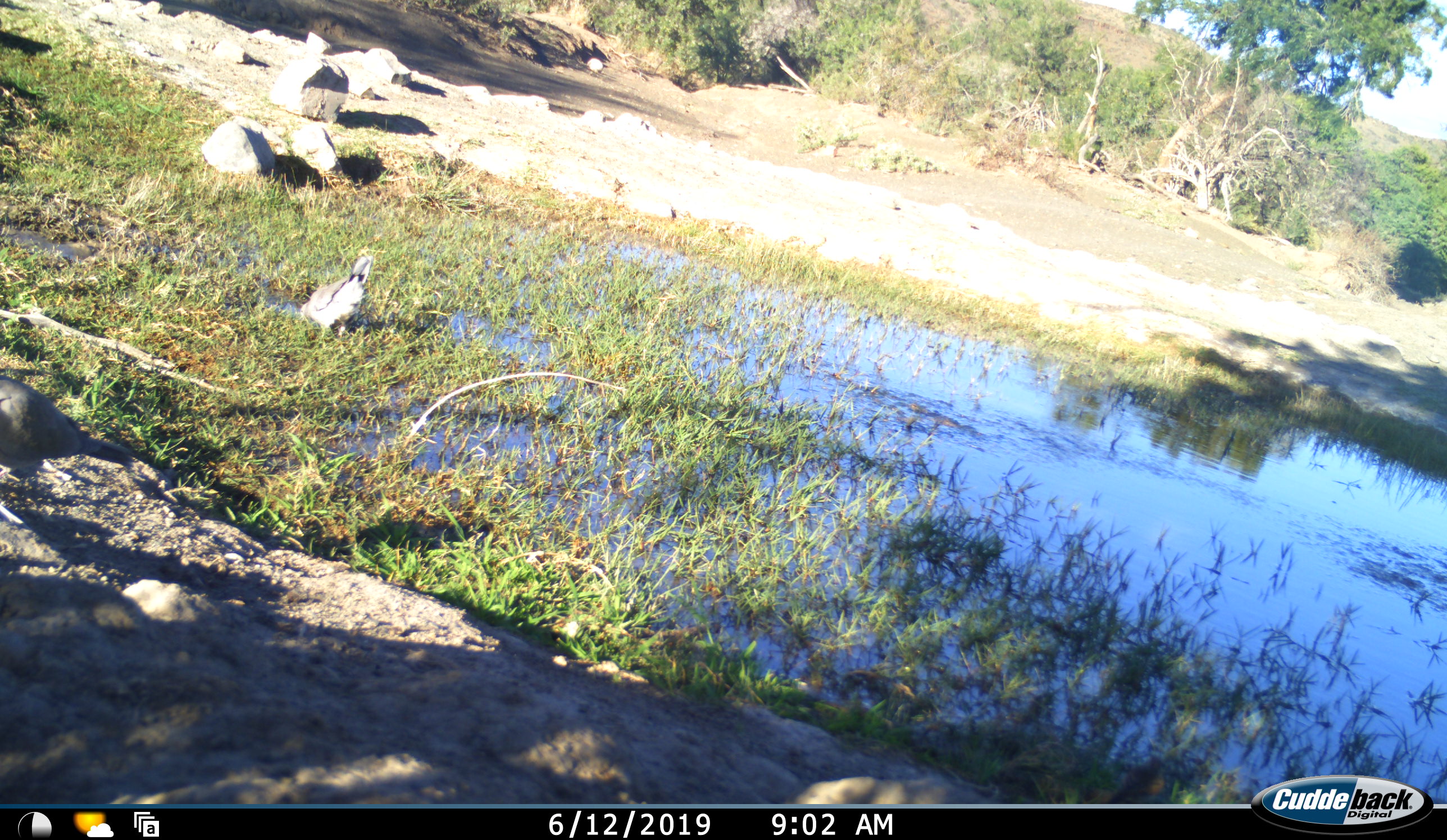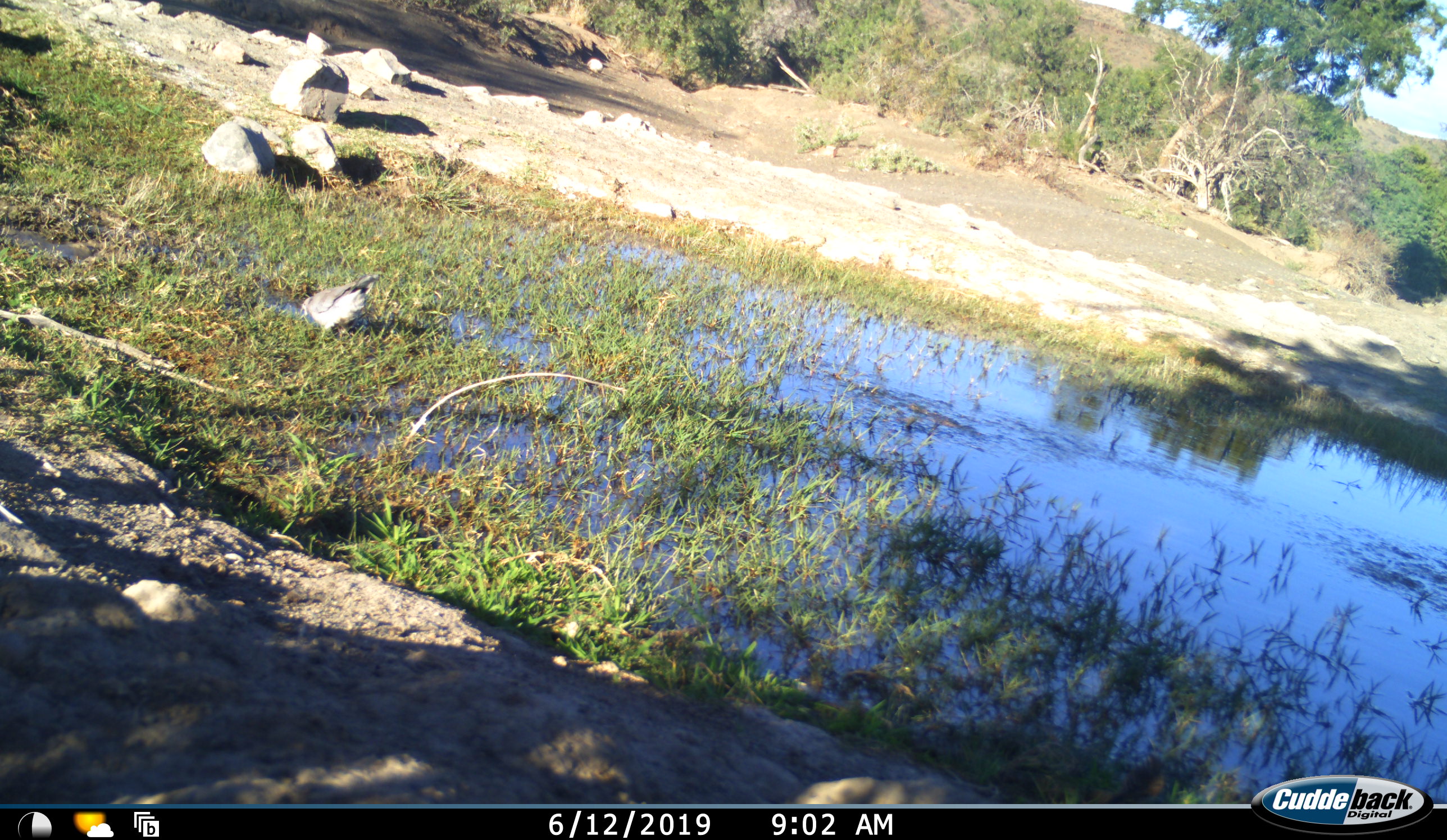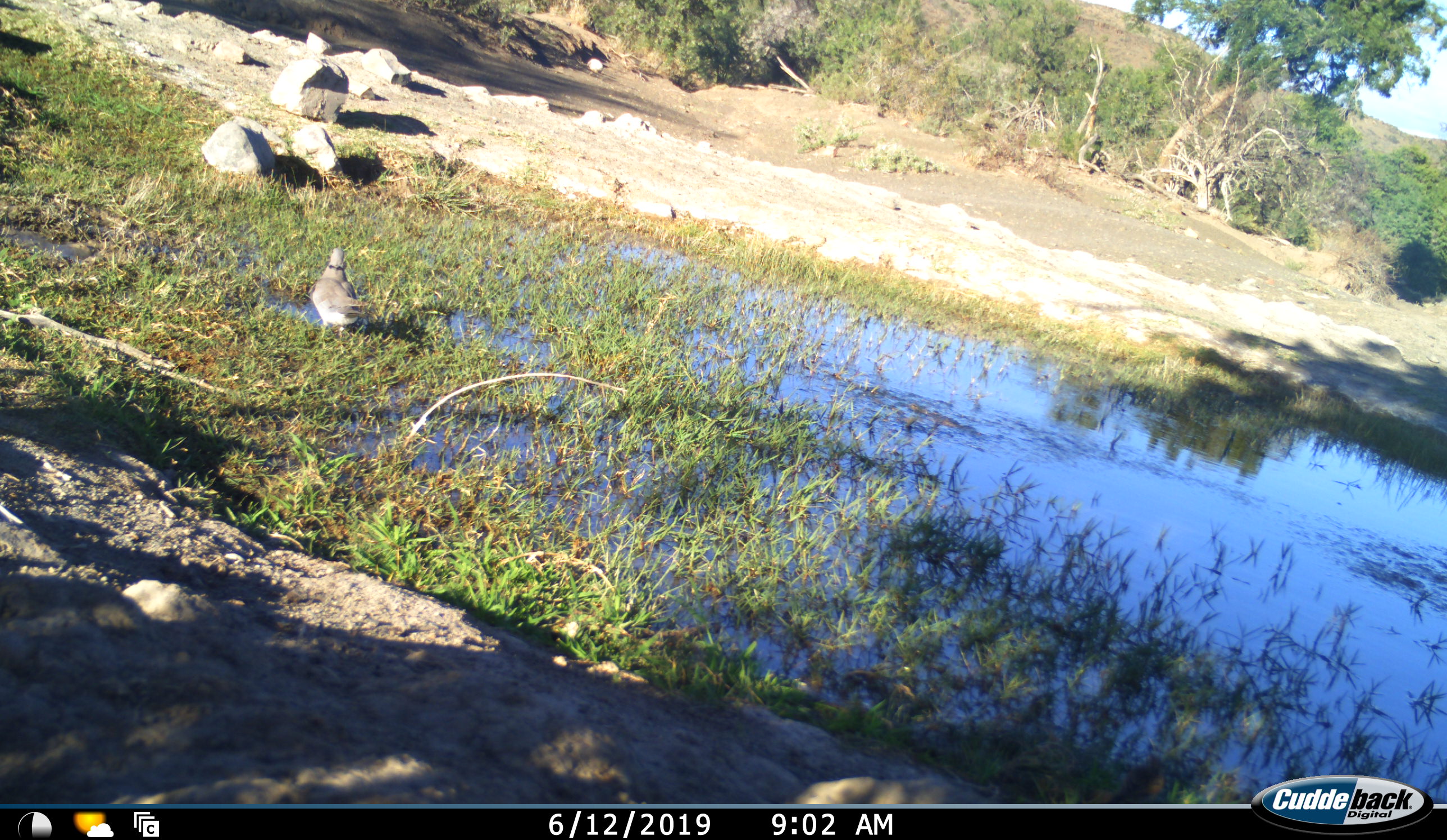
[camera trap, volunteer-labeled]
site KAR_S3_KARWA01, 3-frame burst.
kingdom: Animalia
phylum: Chordata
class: Aves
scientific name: Aves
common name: bird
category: birdother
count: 2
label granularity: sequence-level